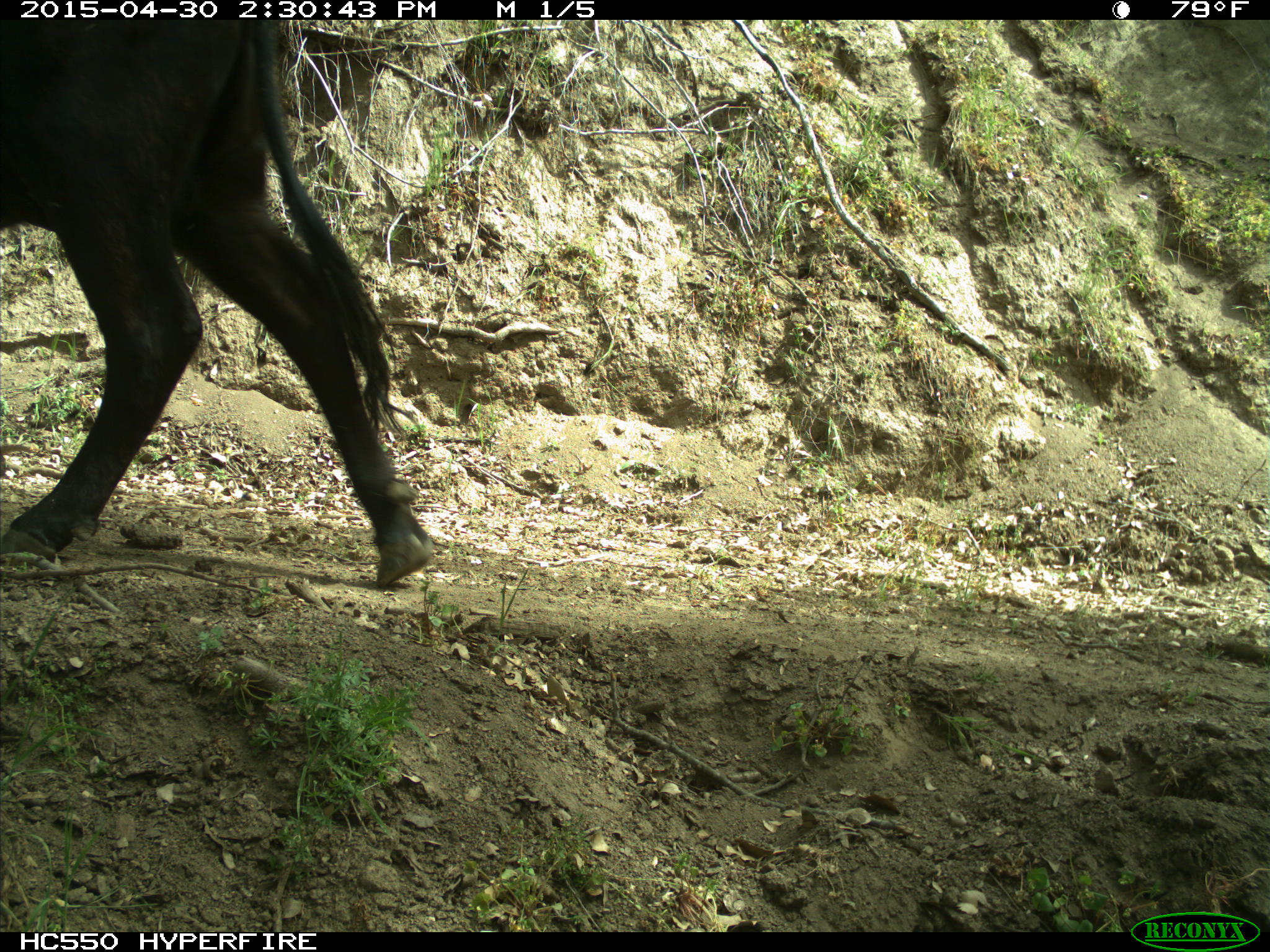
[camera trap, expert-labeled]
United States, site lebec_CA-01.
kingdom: Animalia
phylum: Chordata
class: Mammalia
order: Artiodactyla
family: Bovidae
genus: Bos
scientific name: Bos taurus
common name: domestic cow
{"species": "Bos taurus (domestic cow)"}